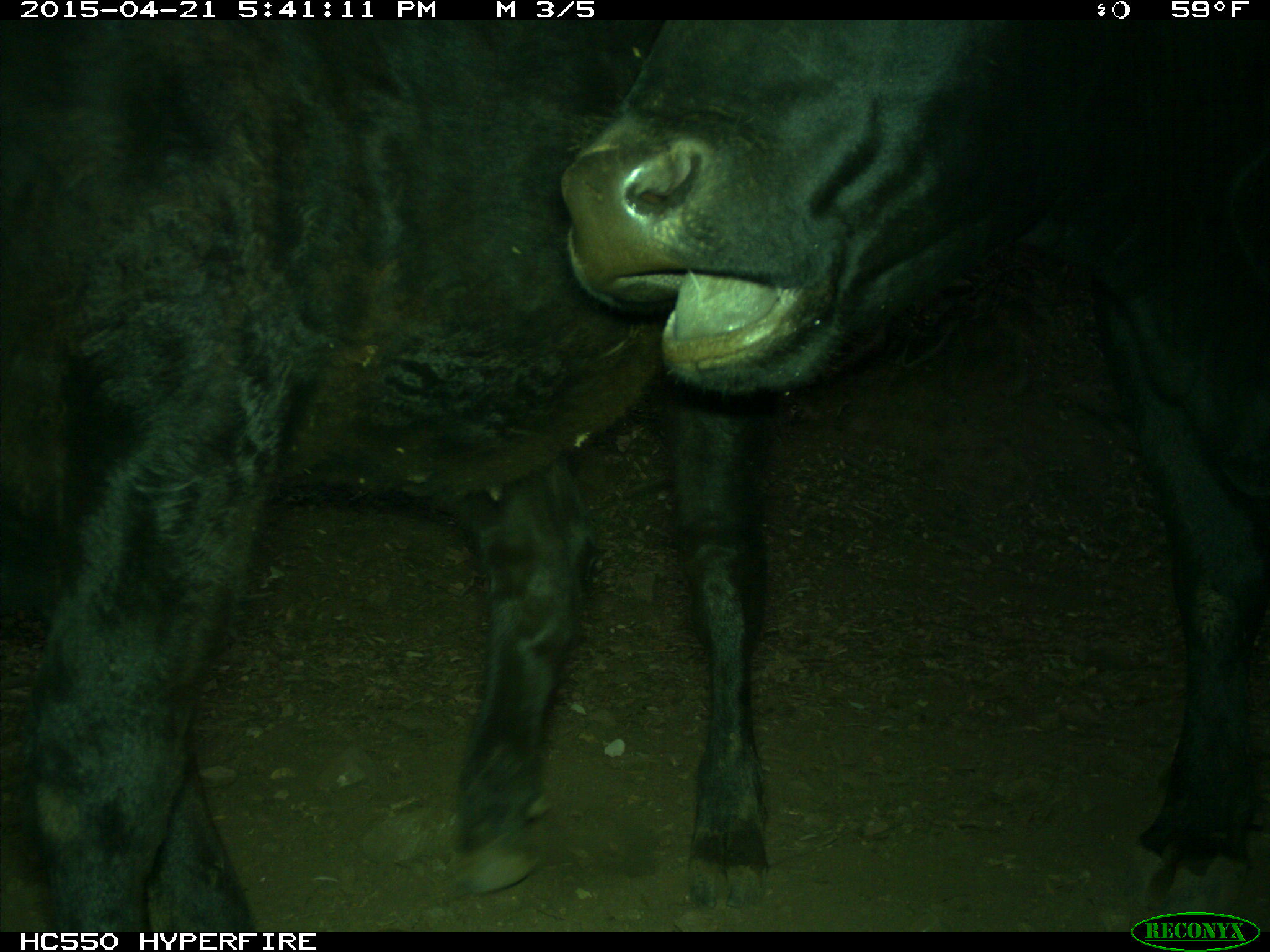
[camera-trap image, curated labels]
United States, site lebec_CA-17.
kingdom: Animalia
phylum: Chordata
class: Mammalia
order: Artiodactyla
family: Bovidae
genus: Bos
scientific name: Bos taurus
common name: domestic cow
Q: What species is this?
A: Bos taurus (domestic cow).